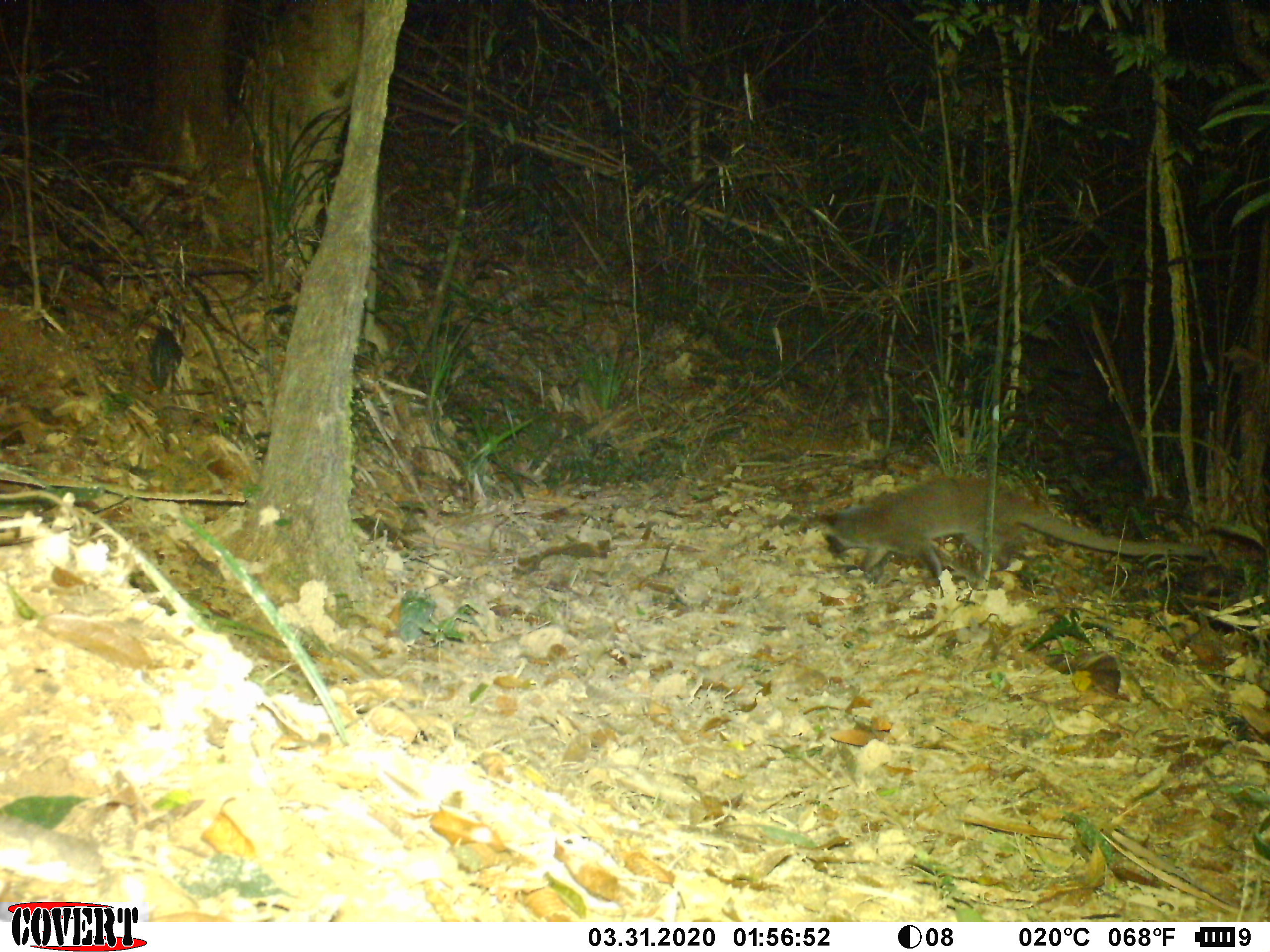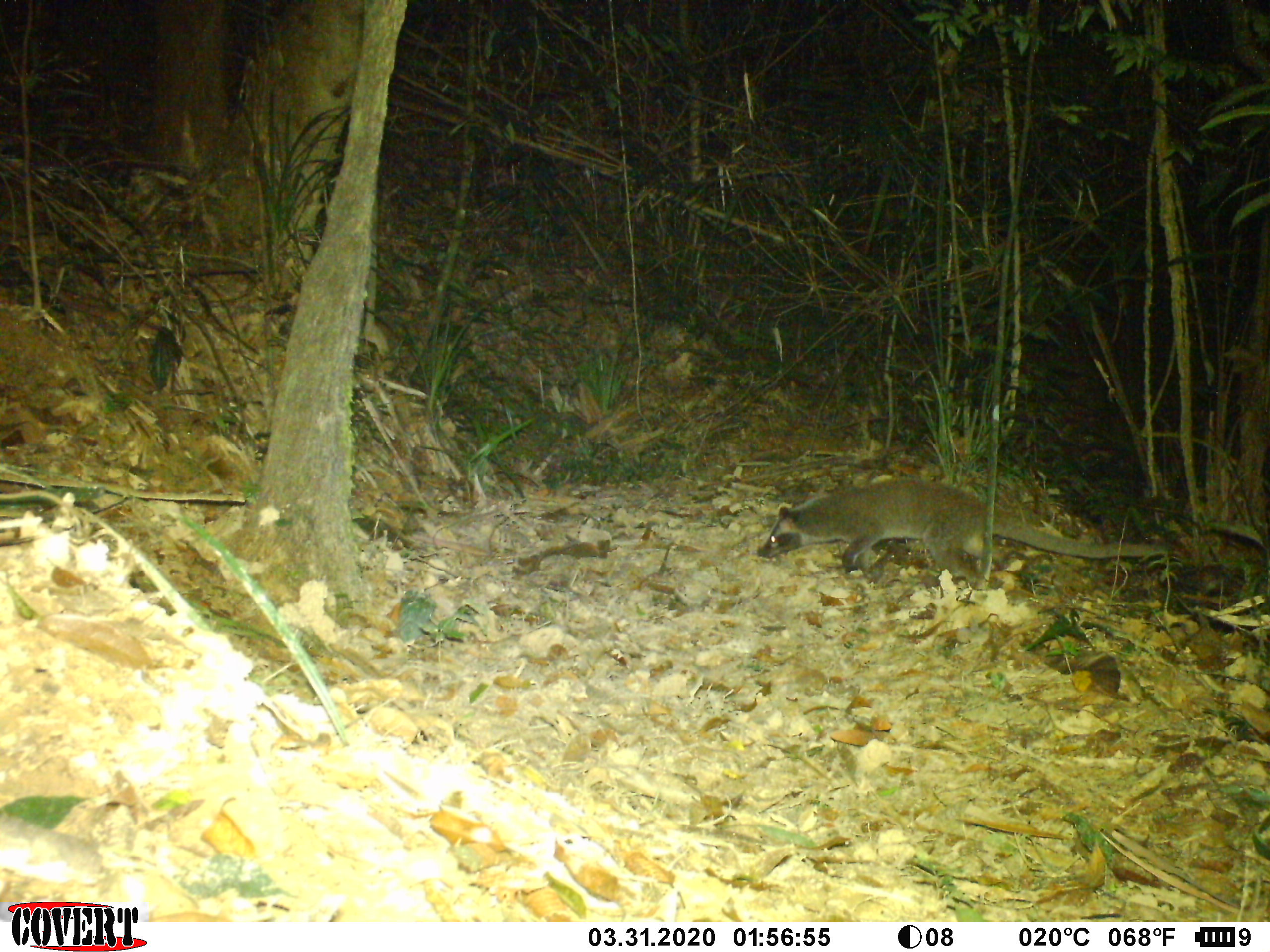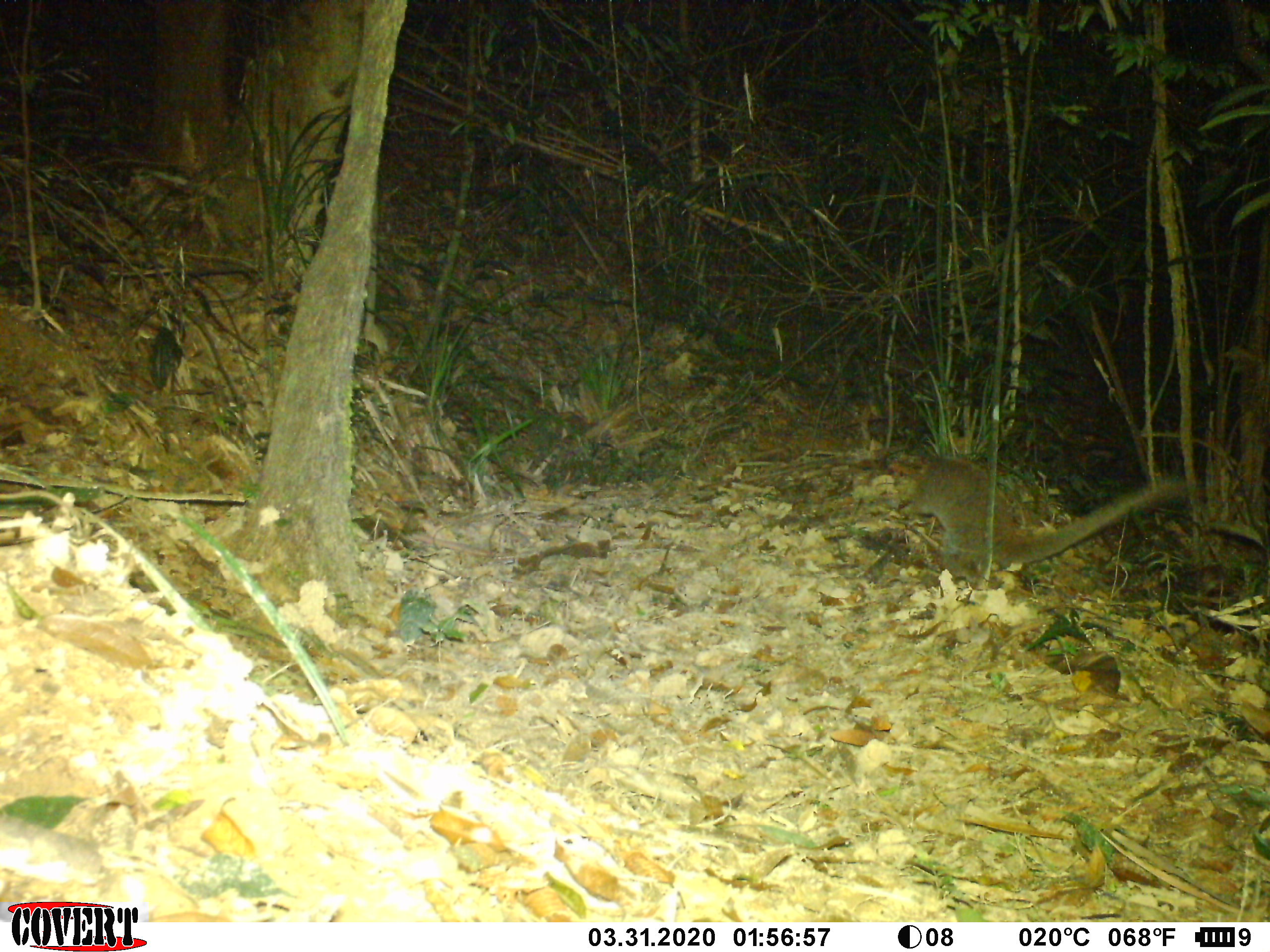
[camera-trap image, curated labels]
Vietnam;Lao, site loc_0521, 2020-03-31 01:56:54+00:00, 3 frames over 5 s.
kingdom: Animalia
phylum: Chordata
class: Mammalia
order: Carnivora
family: Viverridae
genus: Paguma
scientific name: Paguma larvata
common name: masked palm civet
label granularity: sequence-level